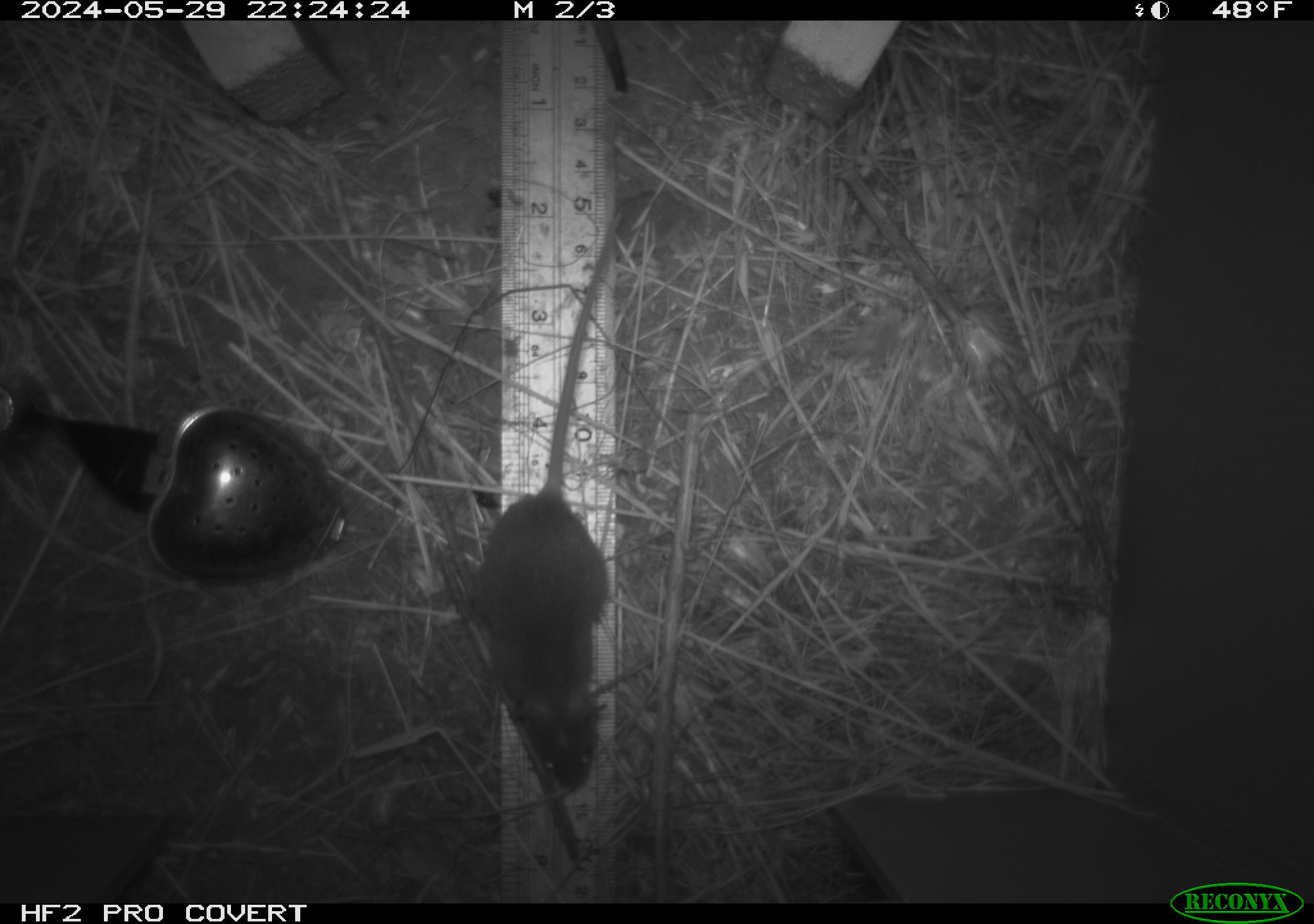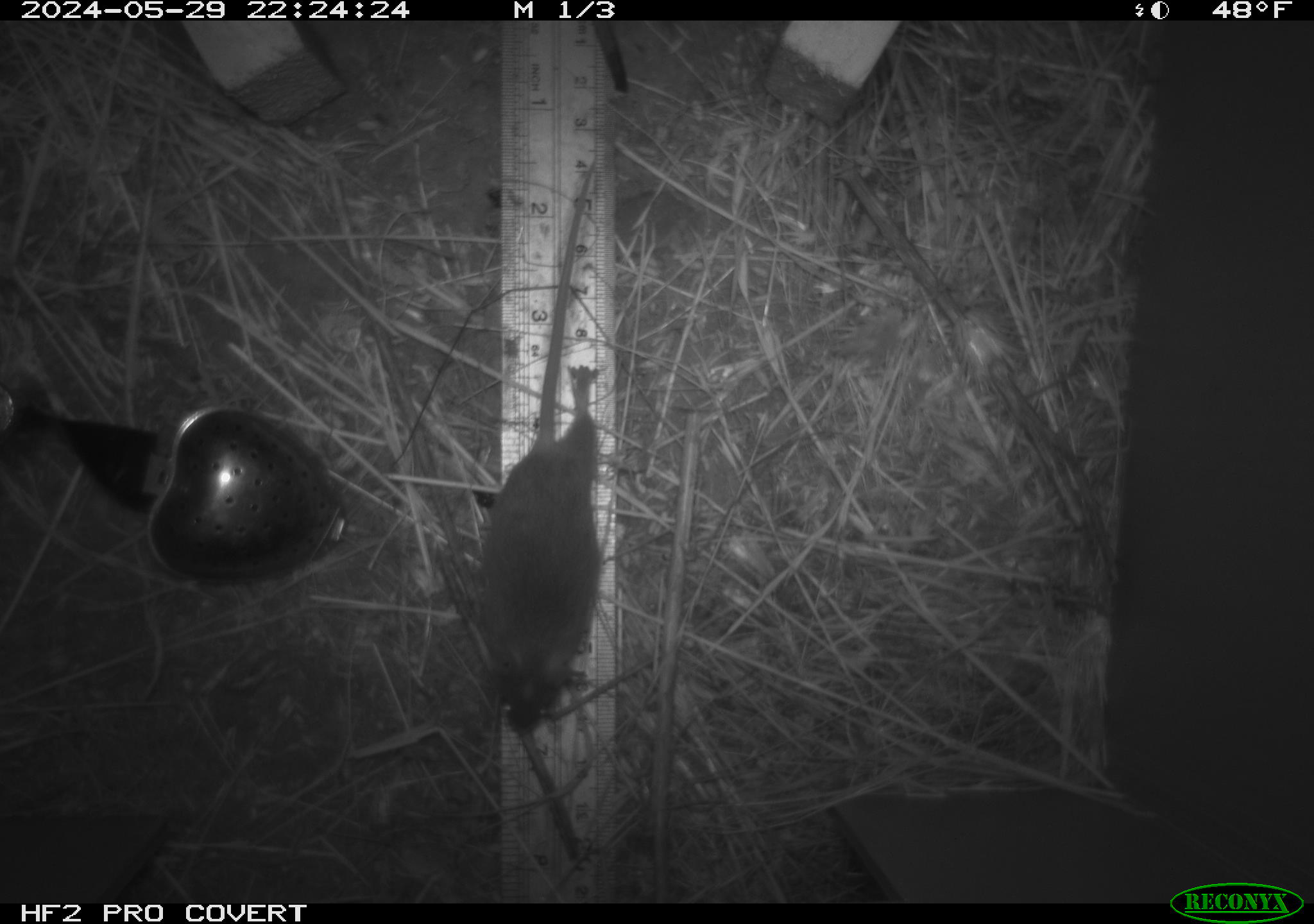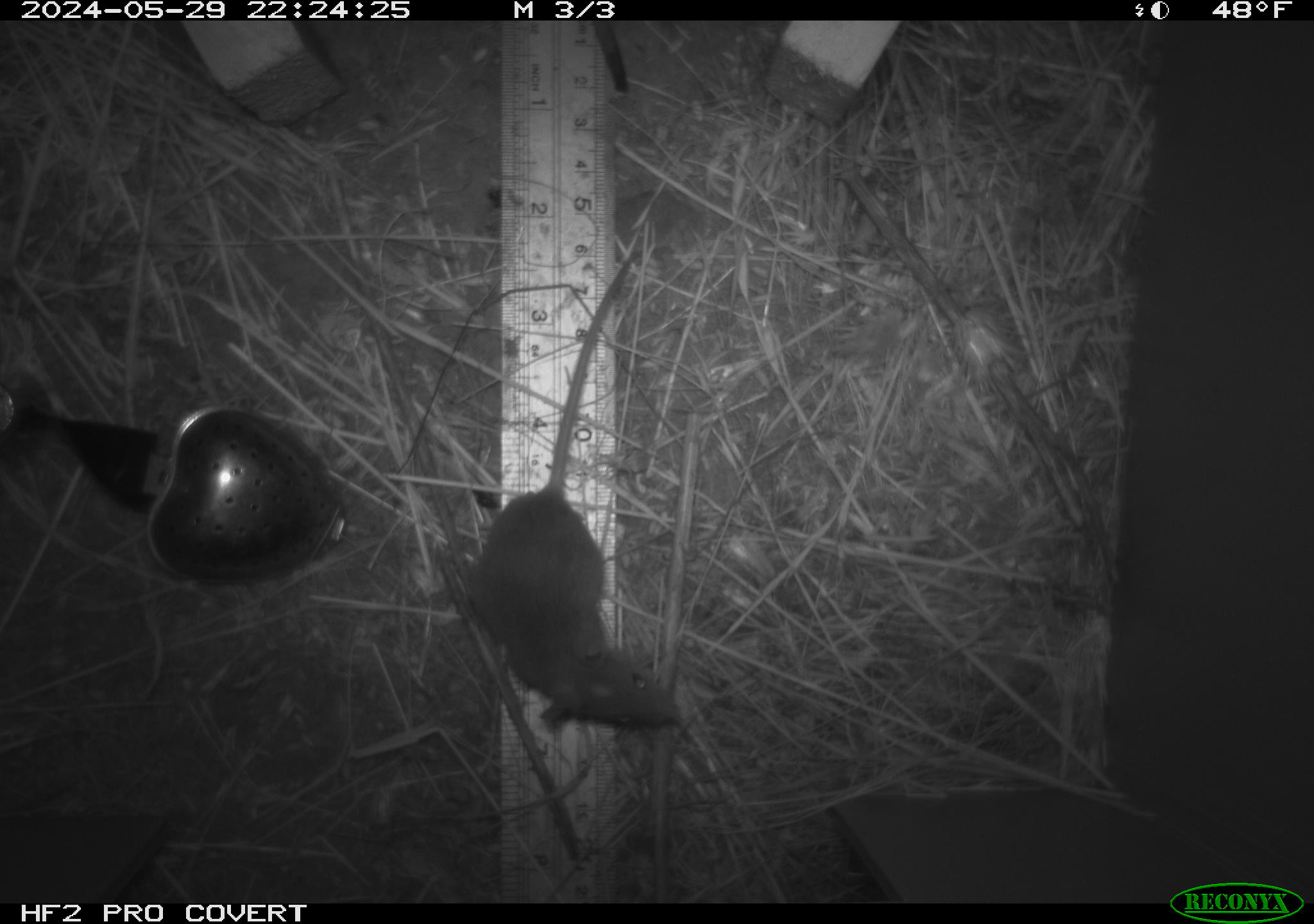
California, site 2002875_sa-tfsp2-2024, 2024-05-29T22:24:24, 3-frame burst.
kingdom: Animalia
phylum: Chordata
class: Mammalia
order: Rodentia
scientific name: Rodentia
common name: mouse species